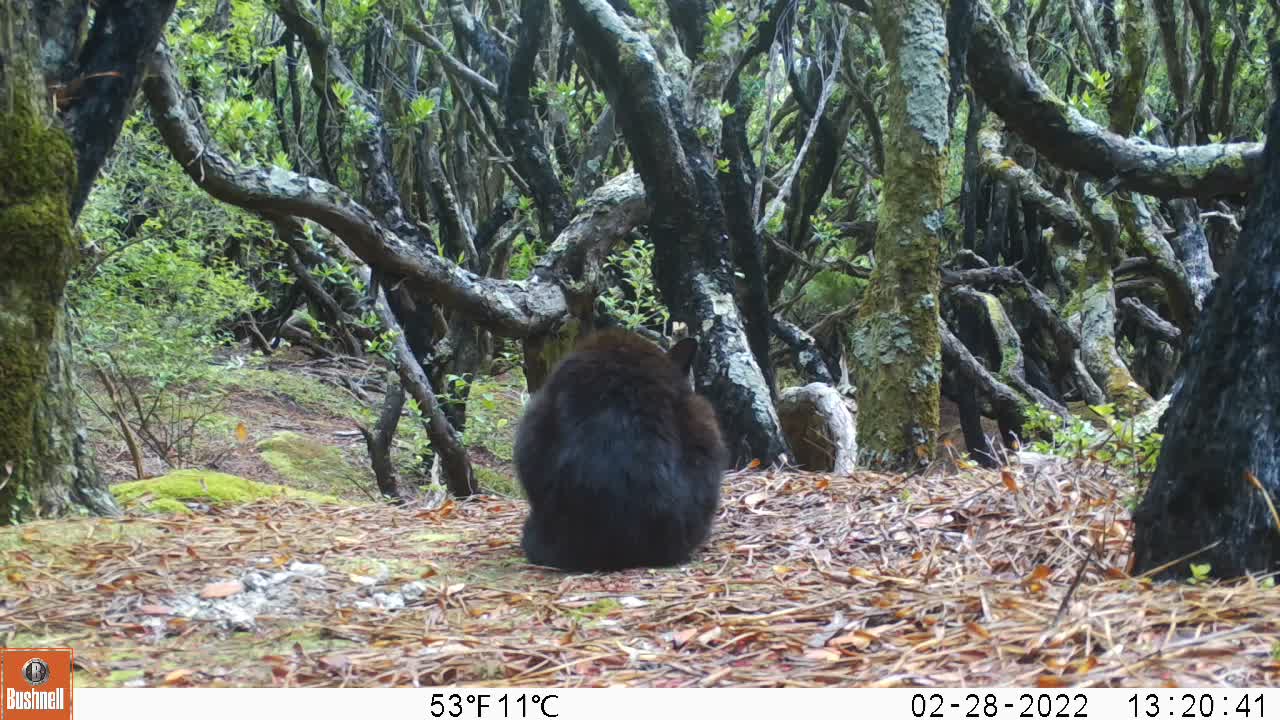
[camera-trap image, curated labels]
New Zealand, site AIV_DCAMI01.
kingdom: Animalia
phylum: Chordata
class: Mammalia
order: Carnivora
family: Felidae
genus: Felis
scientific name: Felis catus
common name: domestic cat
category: cat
Cat (domestic cat) (Felis catus).